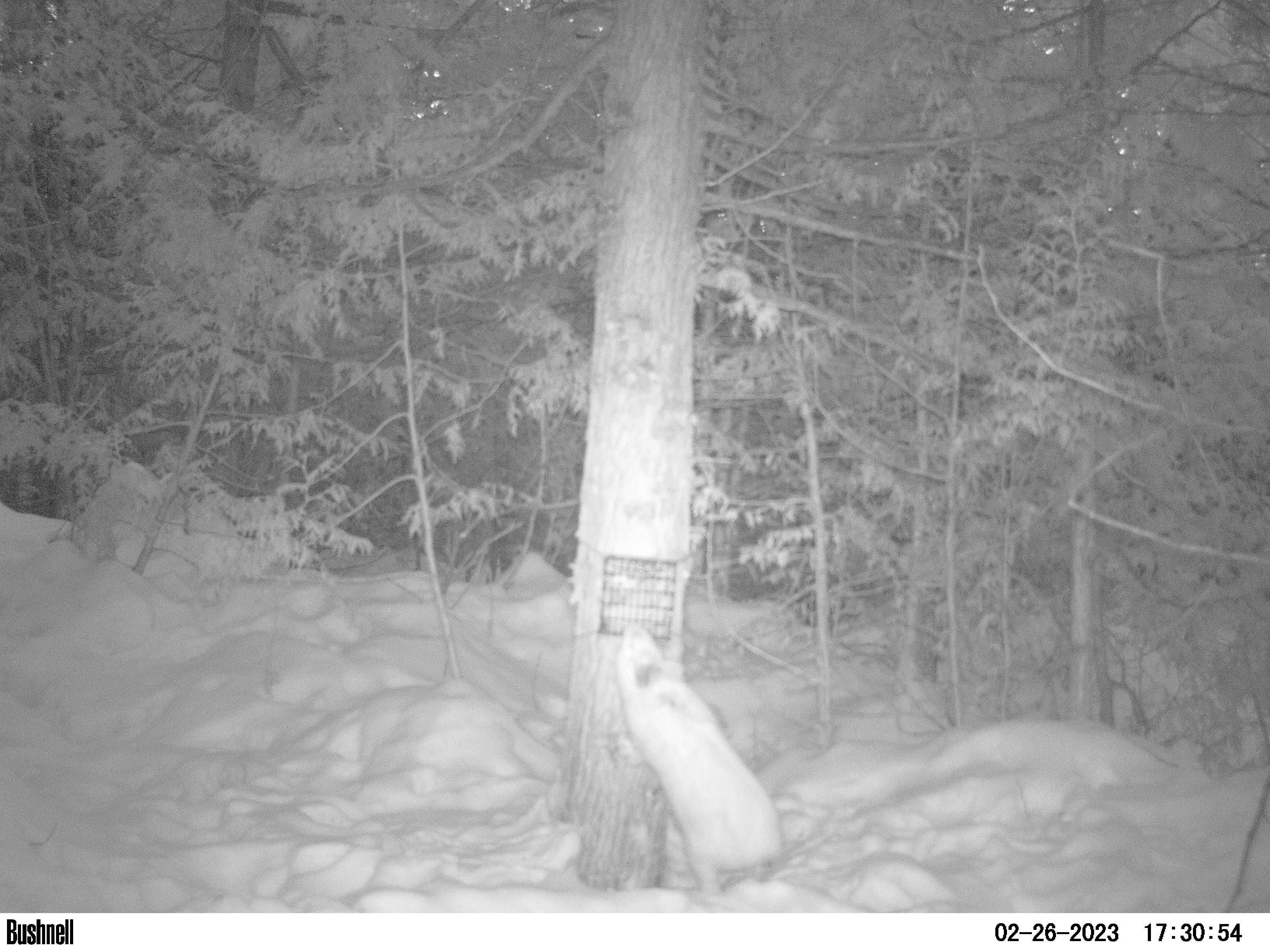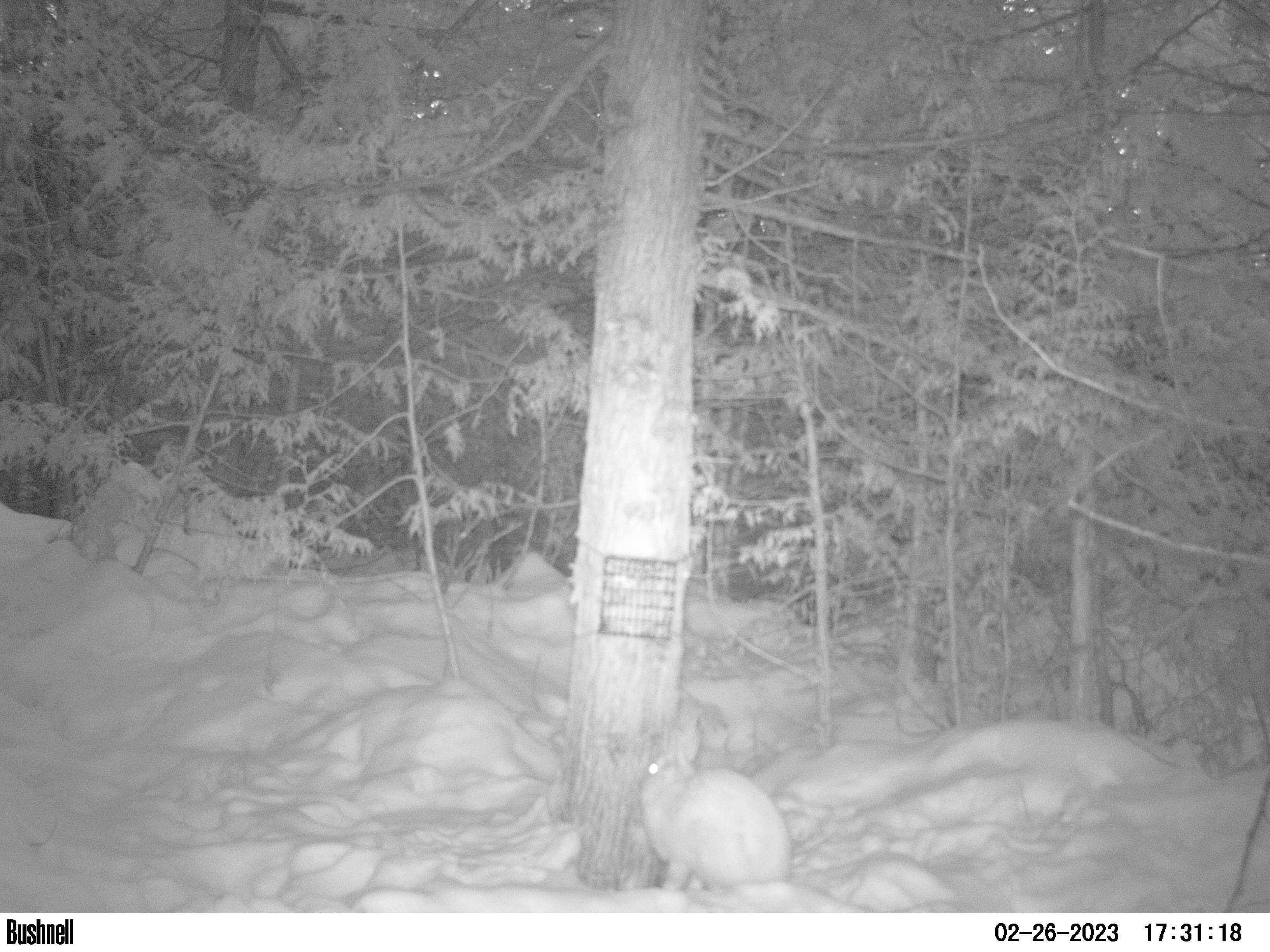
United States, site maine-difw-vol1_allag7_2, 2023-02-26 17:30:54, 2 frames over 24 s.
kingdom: Animalia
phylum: Chordata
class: Mammalia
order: Lagomorpha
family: Leporidae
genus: Lepus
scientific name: Lepus americanus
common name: snowshoe hare